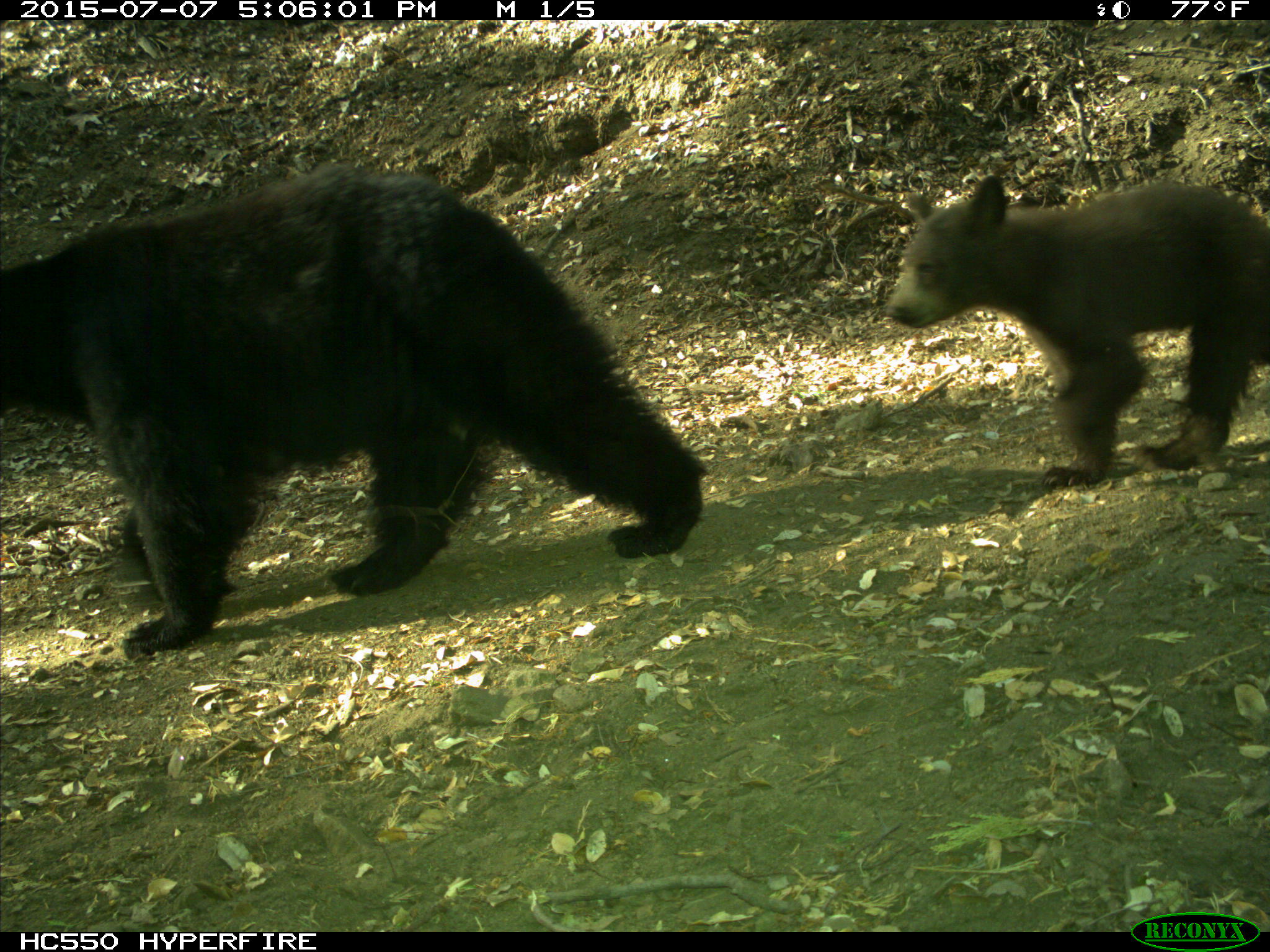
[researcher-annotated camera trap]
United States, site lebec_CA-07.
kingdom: Animalia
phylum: Chordata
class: Mammalia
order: Carnivora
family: Ursidae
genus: Ursus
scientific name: Ursus americanus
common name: american black bear